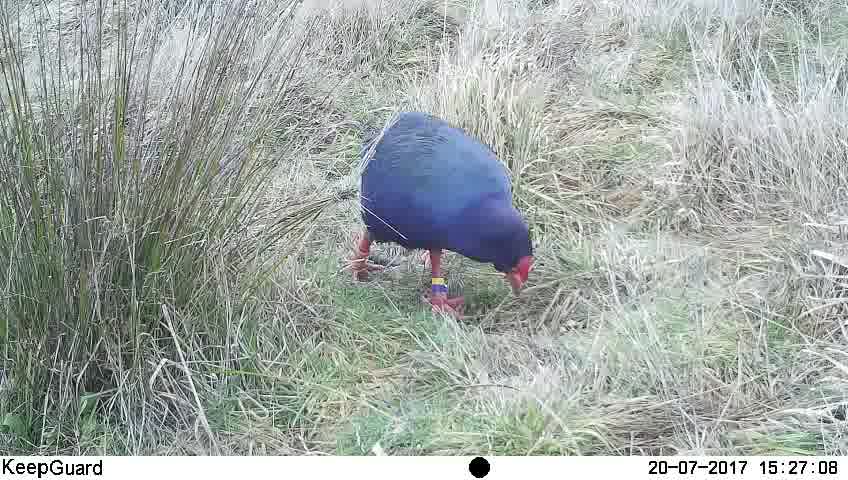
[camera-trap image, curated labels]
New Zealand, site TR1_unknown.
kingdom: Animalia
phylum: Chordata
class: Aves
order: Gruiformes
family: Rallidae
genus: Porphyrio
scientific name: Porphyrio mantelli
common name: takahe